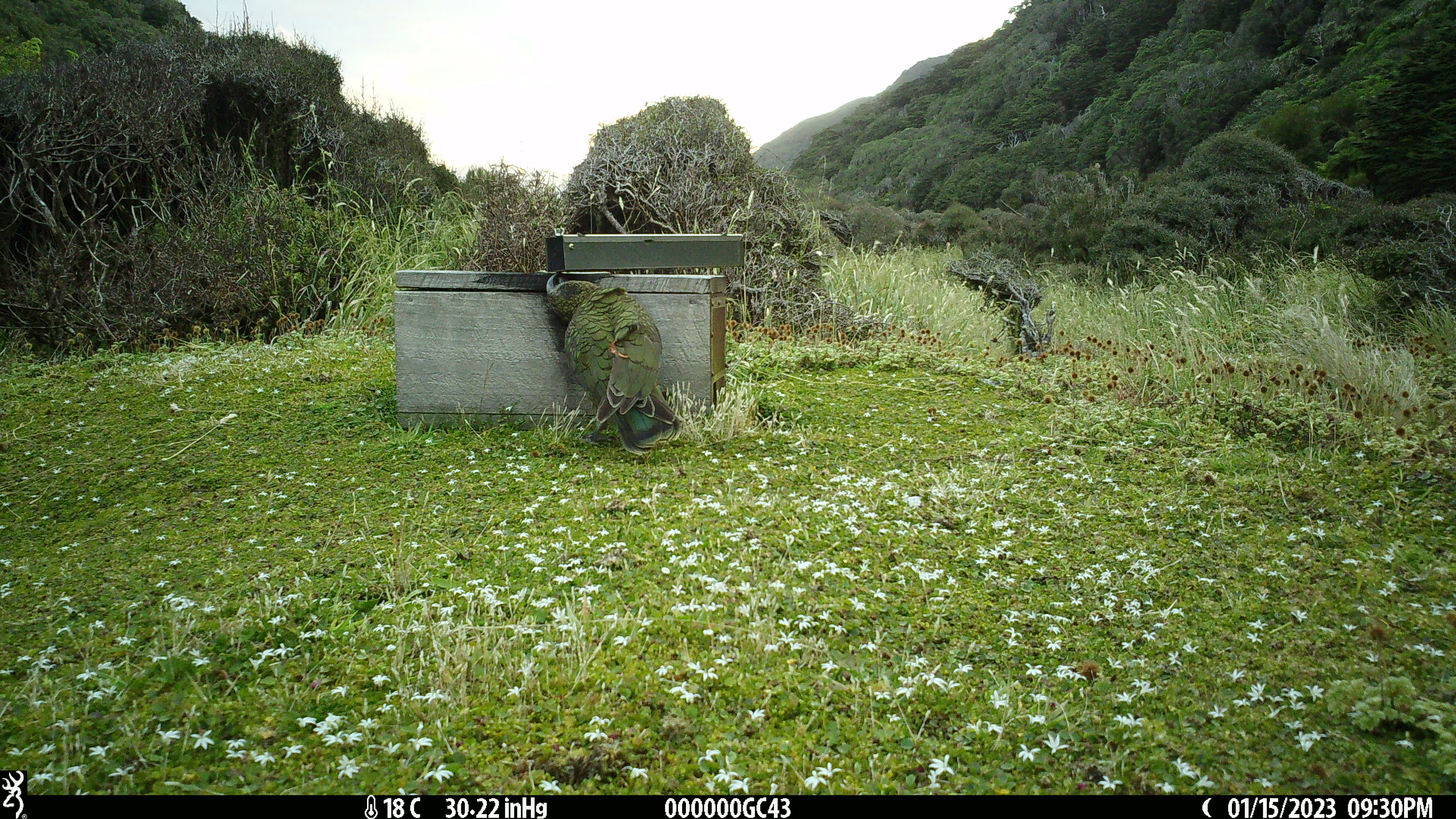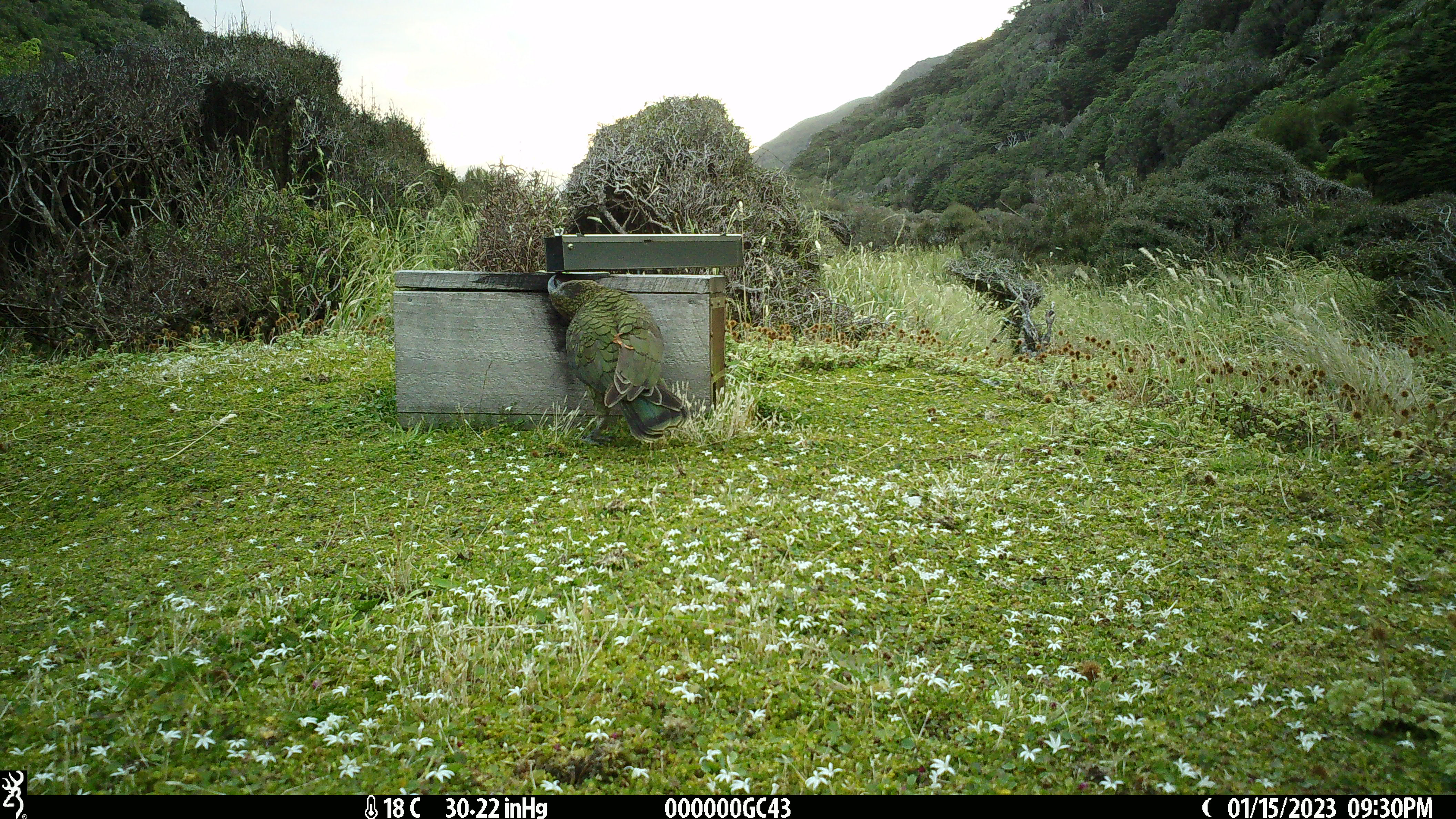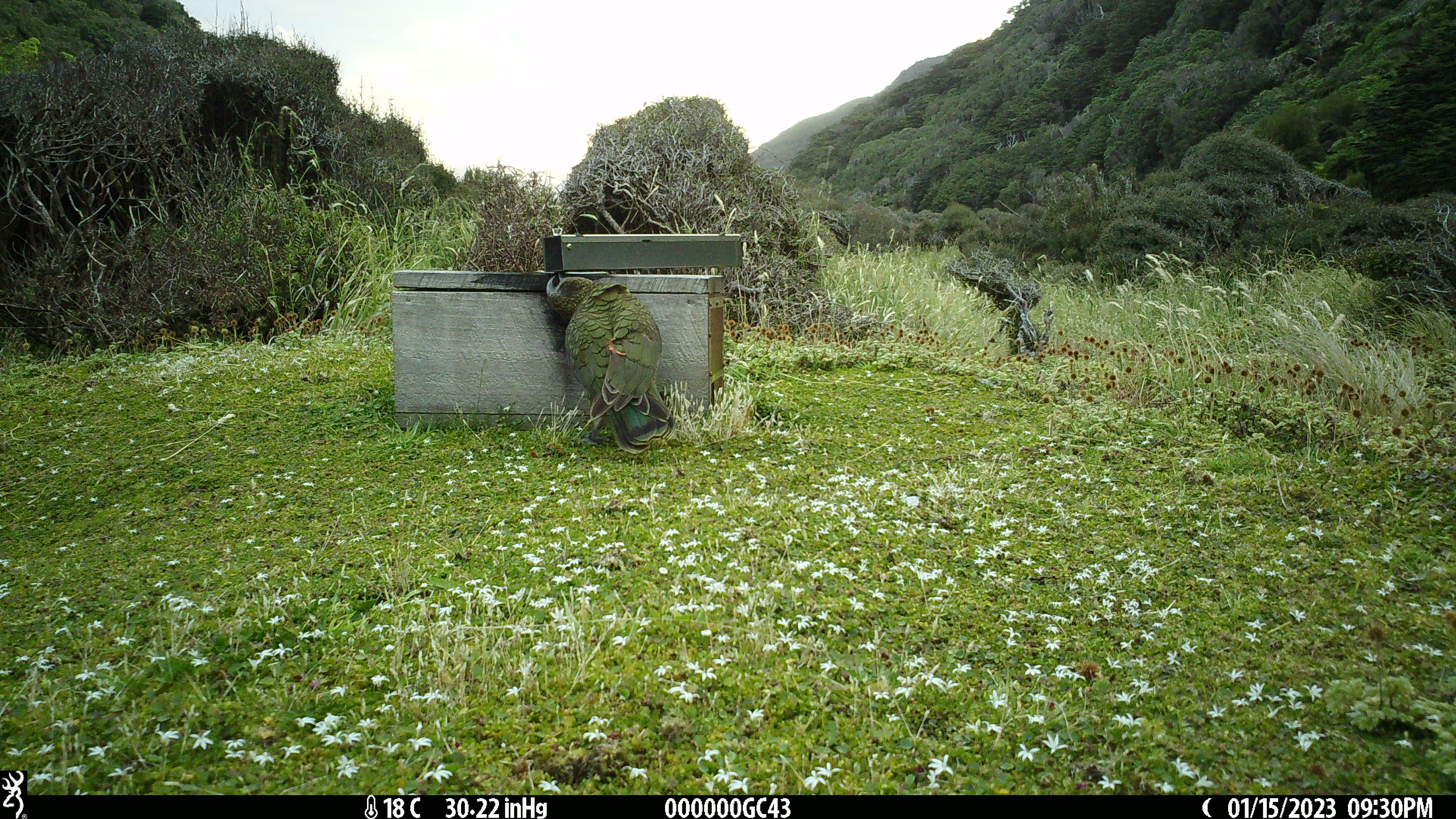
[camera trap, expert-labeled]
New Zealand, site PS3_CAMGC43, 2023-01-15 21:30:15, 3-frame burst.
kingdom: Animalia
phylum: Chordata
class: Aves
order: Psittaciformes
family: Strigopidae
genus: Nestor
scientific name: Nestor notabilis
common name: kea